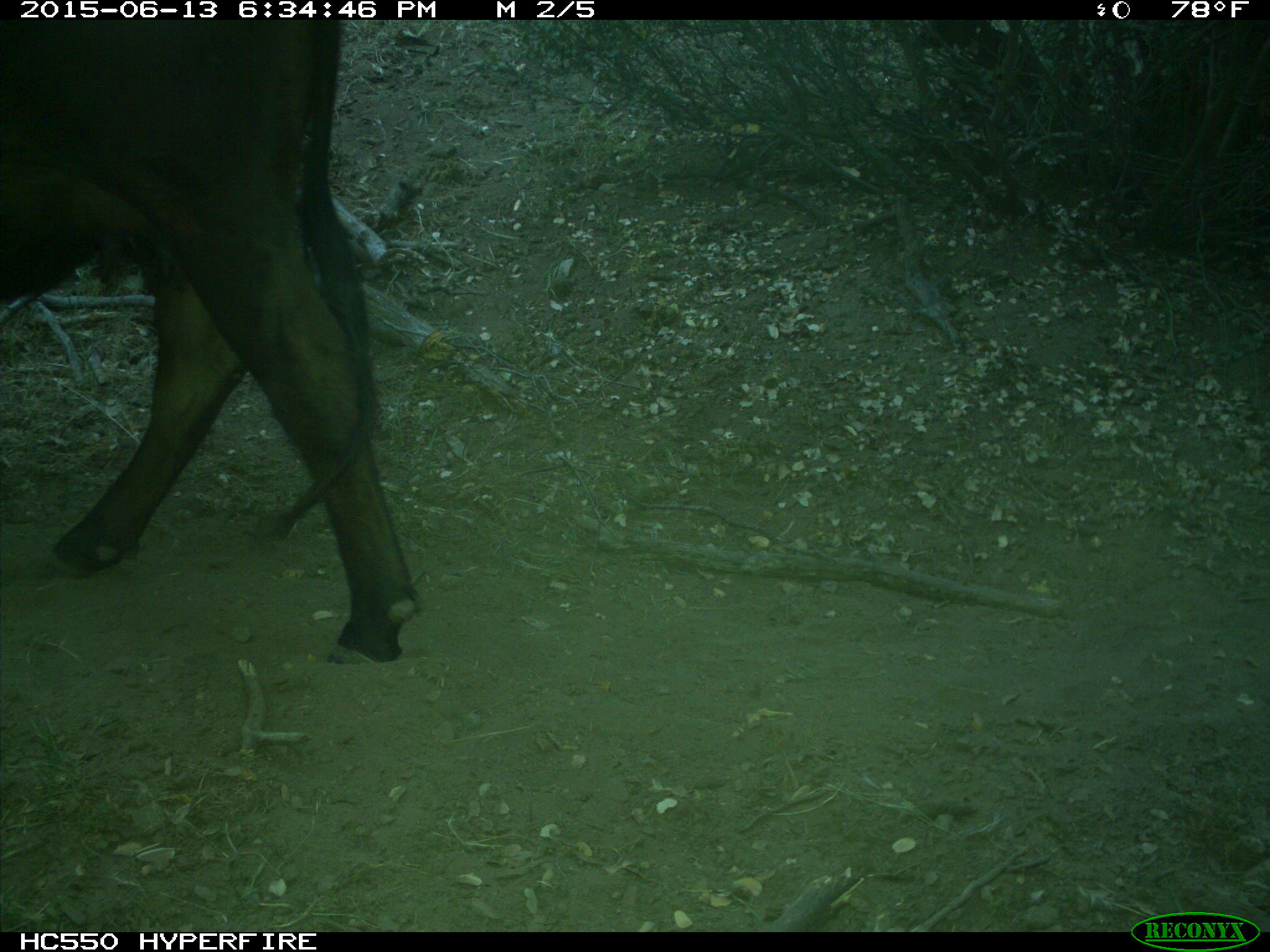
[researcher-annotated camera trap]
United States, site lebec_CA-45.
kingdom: Animalia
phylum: Chordata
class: Mammalia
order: Artiodactyla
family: Bovidae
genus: Bos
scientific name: Bos taurus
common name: domestic cow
Bos taurus (domestic cow).